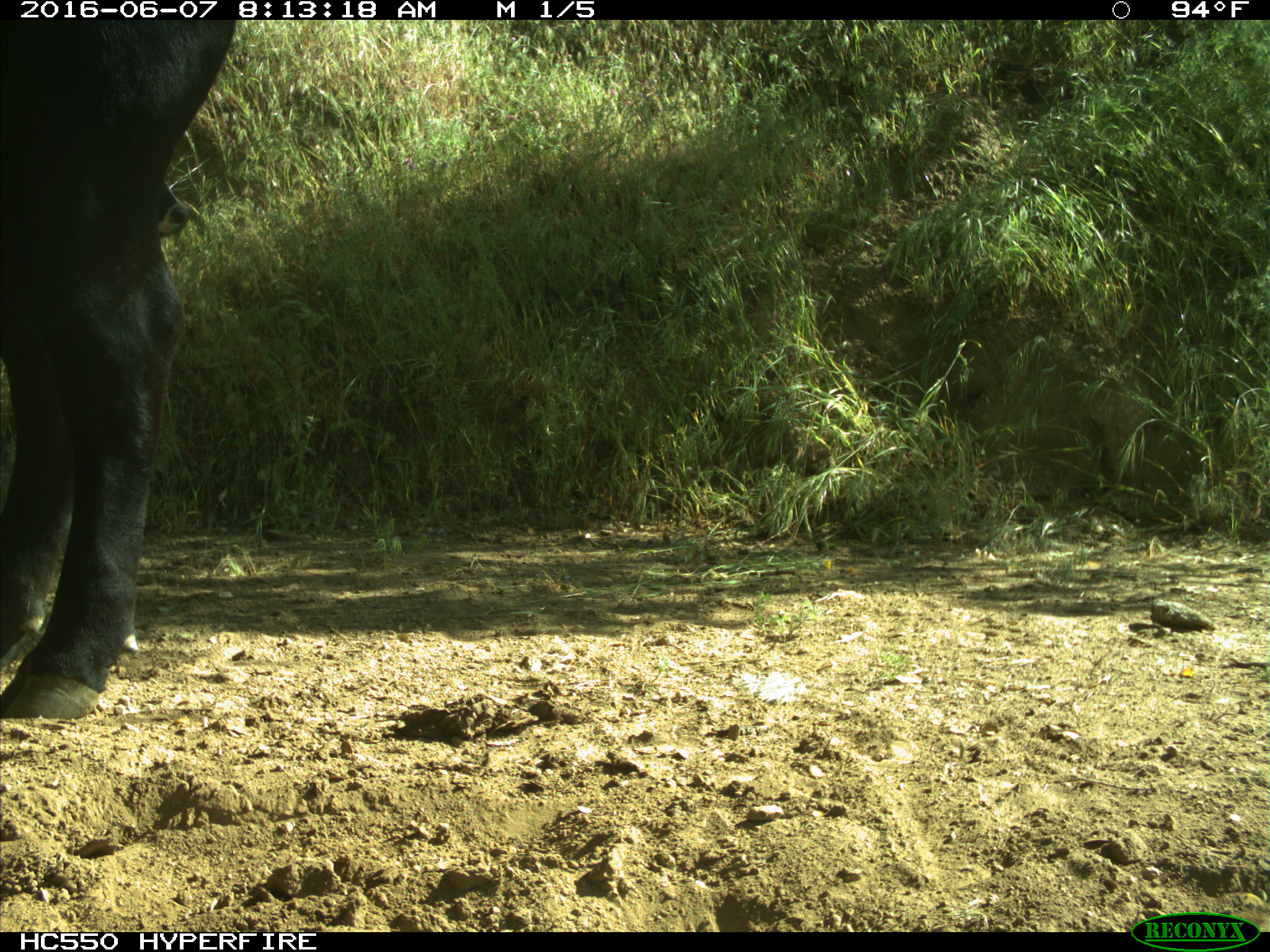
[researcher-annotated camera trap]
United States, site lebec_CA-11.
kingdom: Animalia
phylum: Chordata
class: Mammalia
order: Artiodactyla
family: Bovidae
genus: Bos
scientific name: Bos taurus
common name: domestic cow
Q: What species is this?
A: Bos taurus (domestic cow).